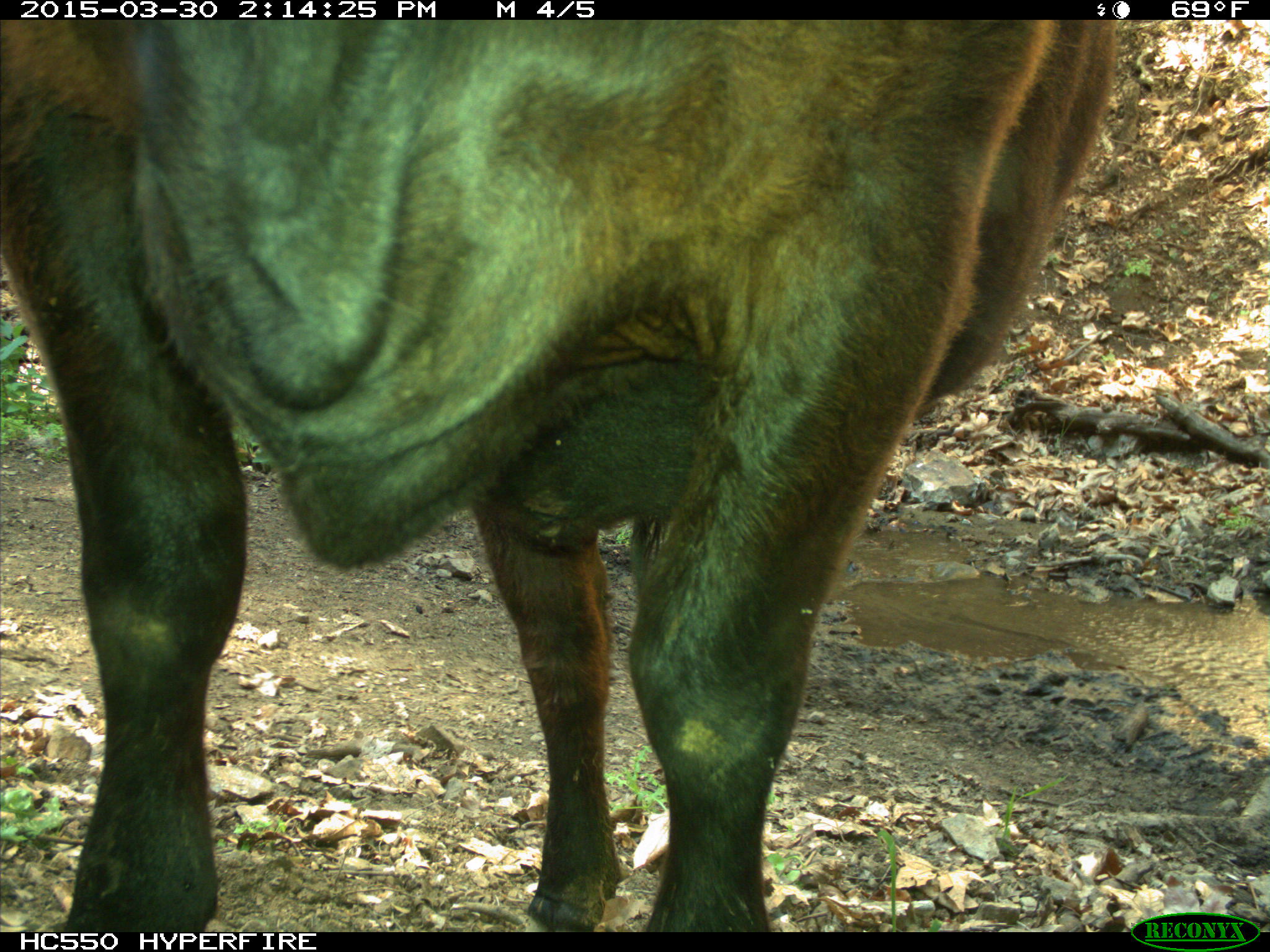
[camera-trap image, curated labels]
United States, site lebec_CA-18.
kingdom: Animalia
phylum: Chordata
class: Mammalia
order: Artiodactyla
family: Bovidae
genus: Bos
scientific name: Bos taurus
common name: domestic cow